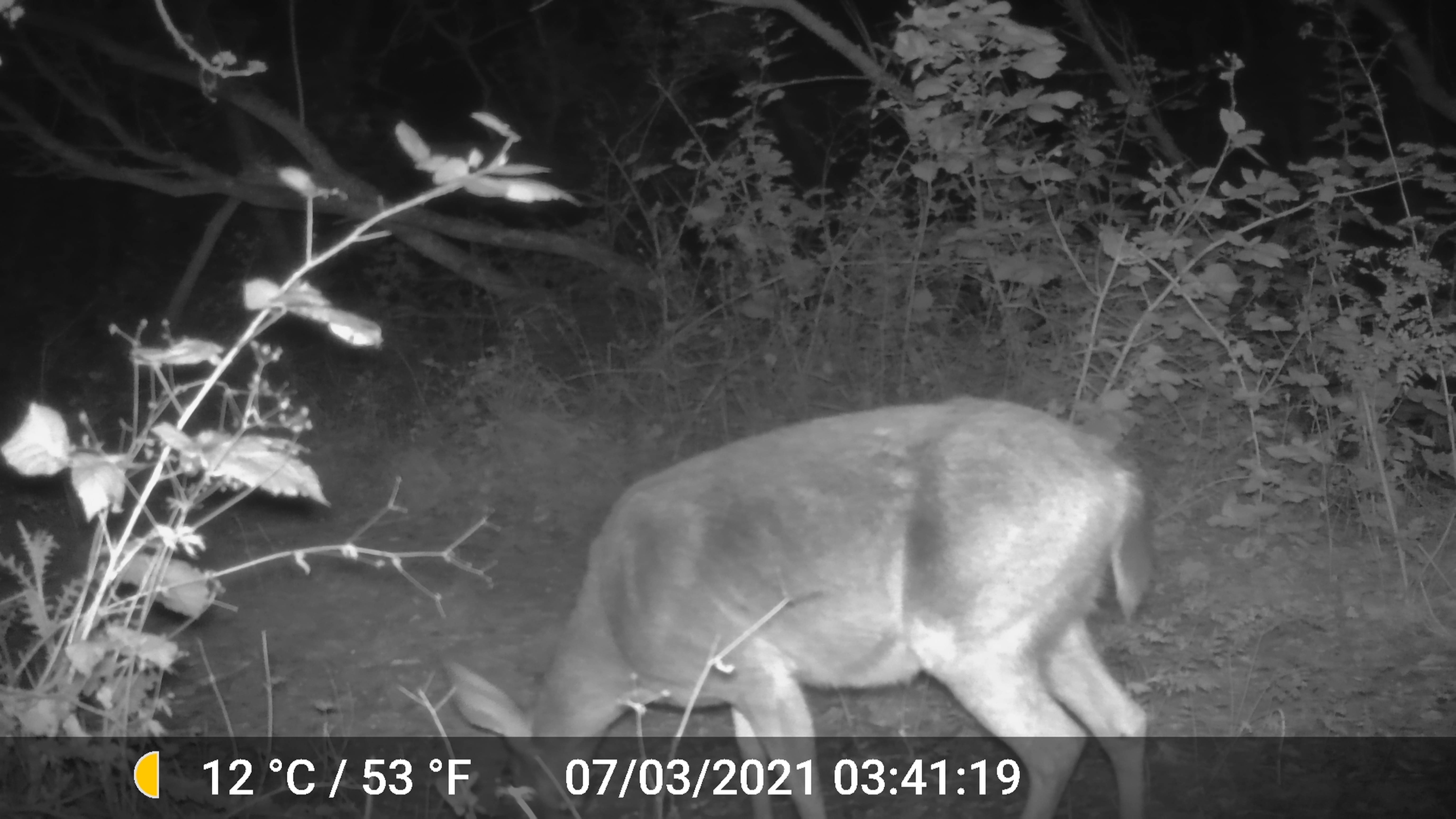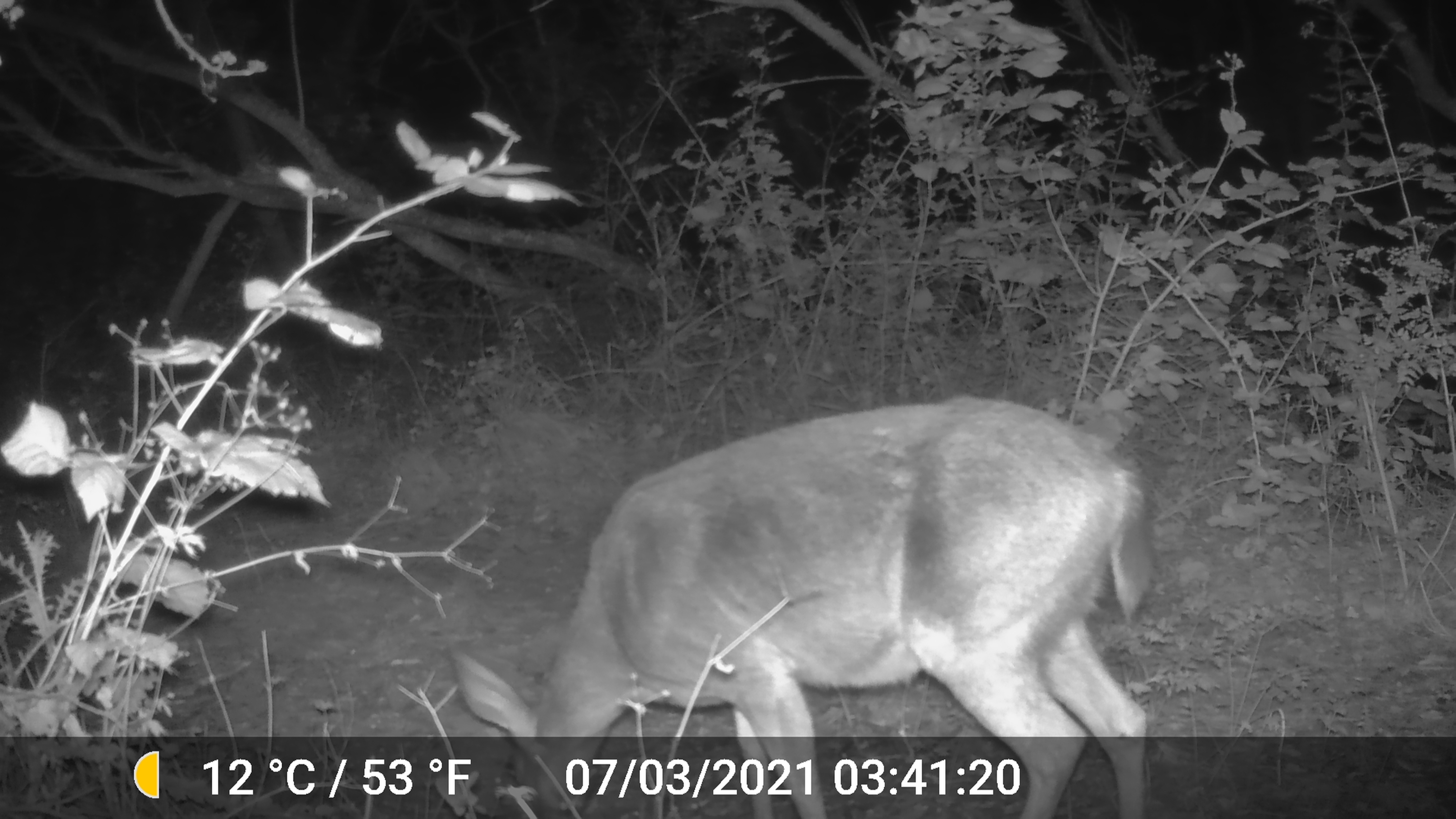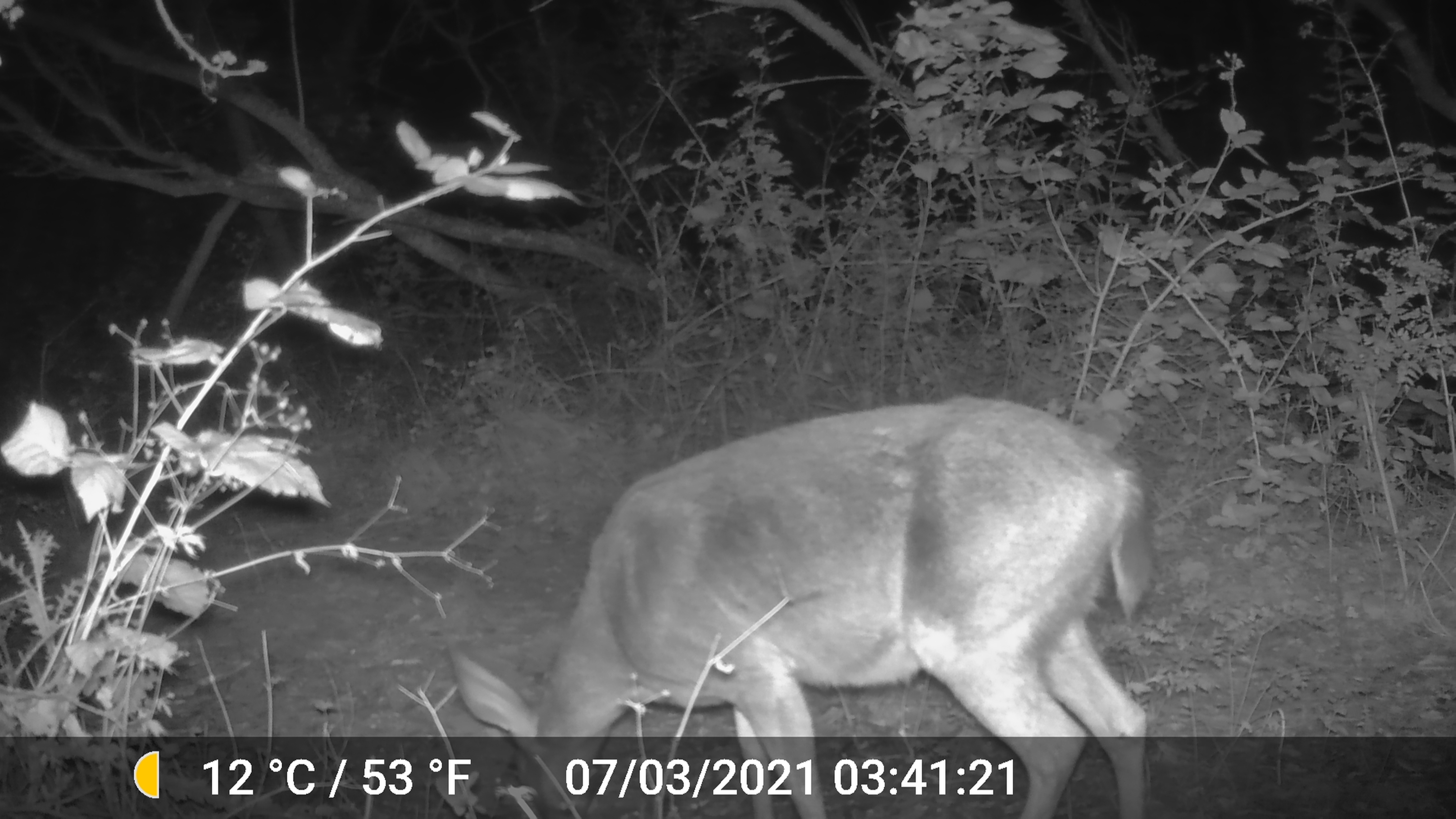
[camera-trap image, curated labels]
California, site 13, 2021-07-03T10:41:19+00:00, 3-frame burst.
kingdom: Animalia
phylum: Chordata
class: Mammalia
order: Artiodactyla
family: Cervidae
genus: Odocoileus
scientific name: Odocoileus hemionus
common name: mule deer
Mule deer (Odocoileus hemionus).